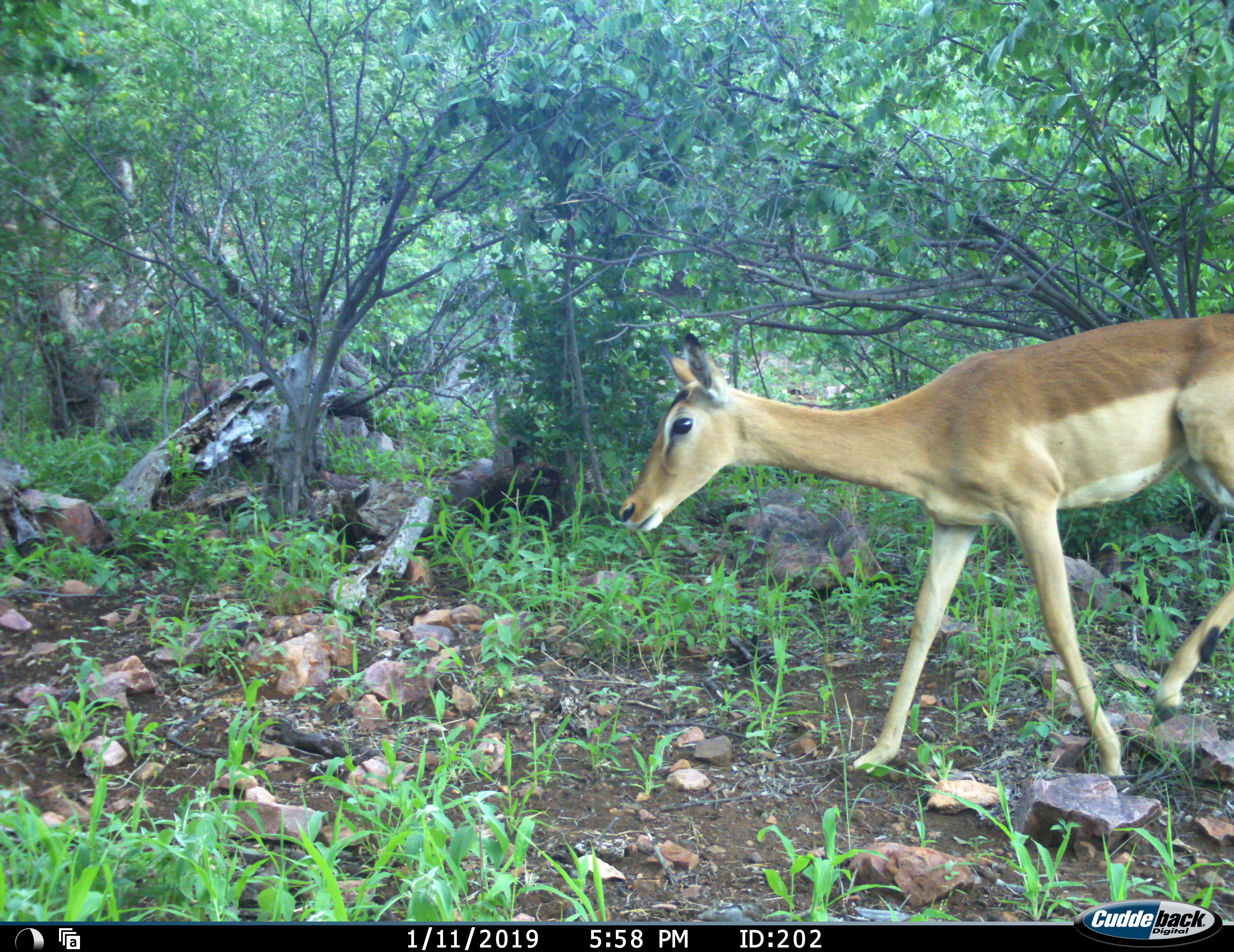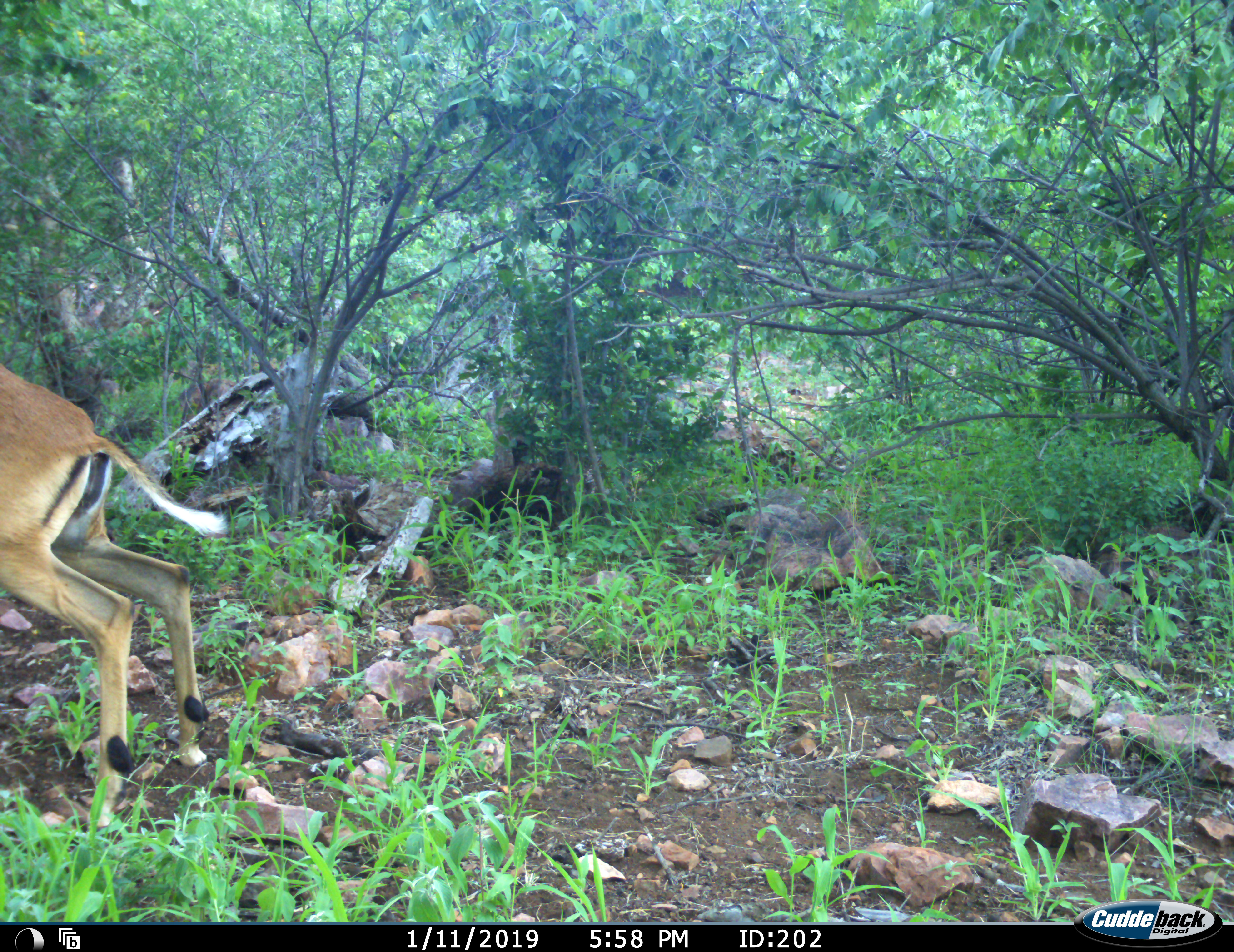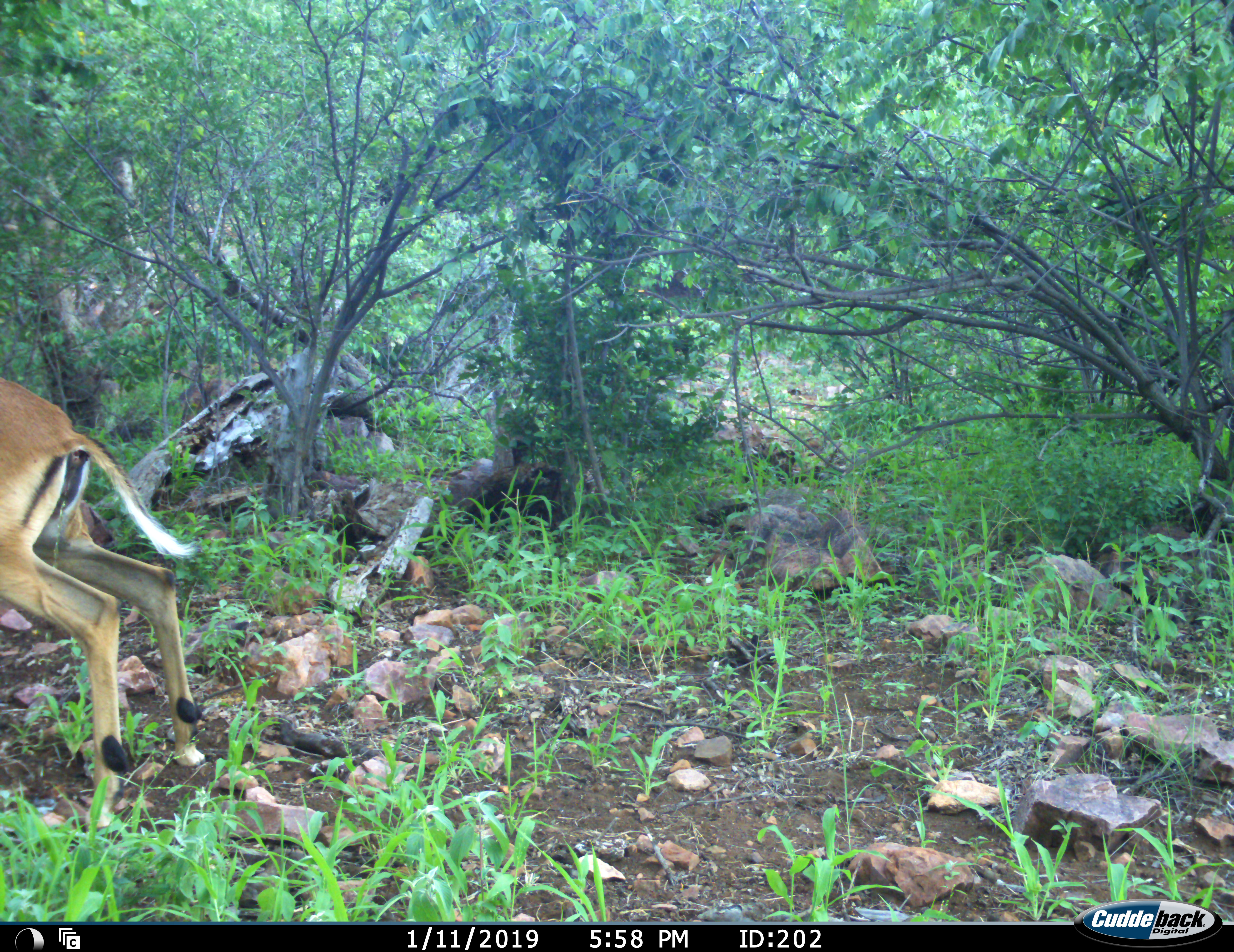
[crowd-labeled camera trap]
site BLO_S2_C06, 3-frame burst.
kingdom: Animalia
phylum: Chordata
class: Mammalia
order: Artiodactyla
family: Bovidae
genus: Aepyceros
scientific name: Aepyceros melampus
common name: impala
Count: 1.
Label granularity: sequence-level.